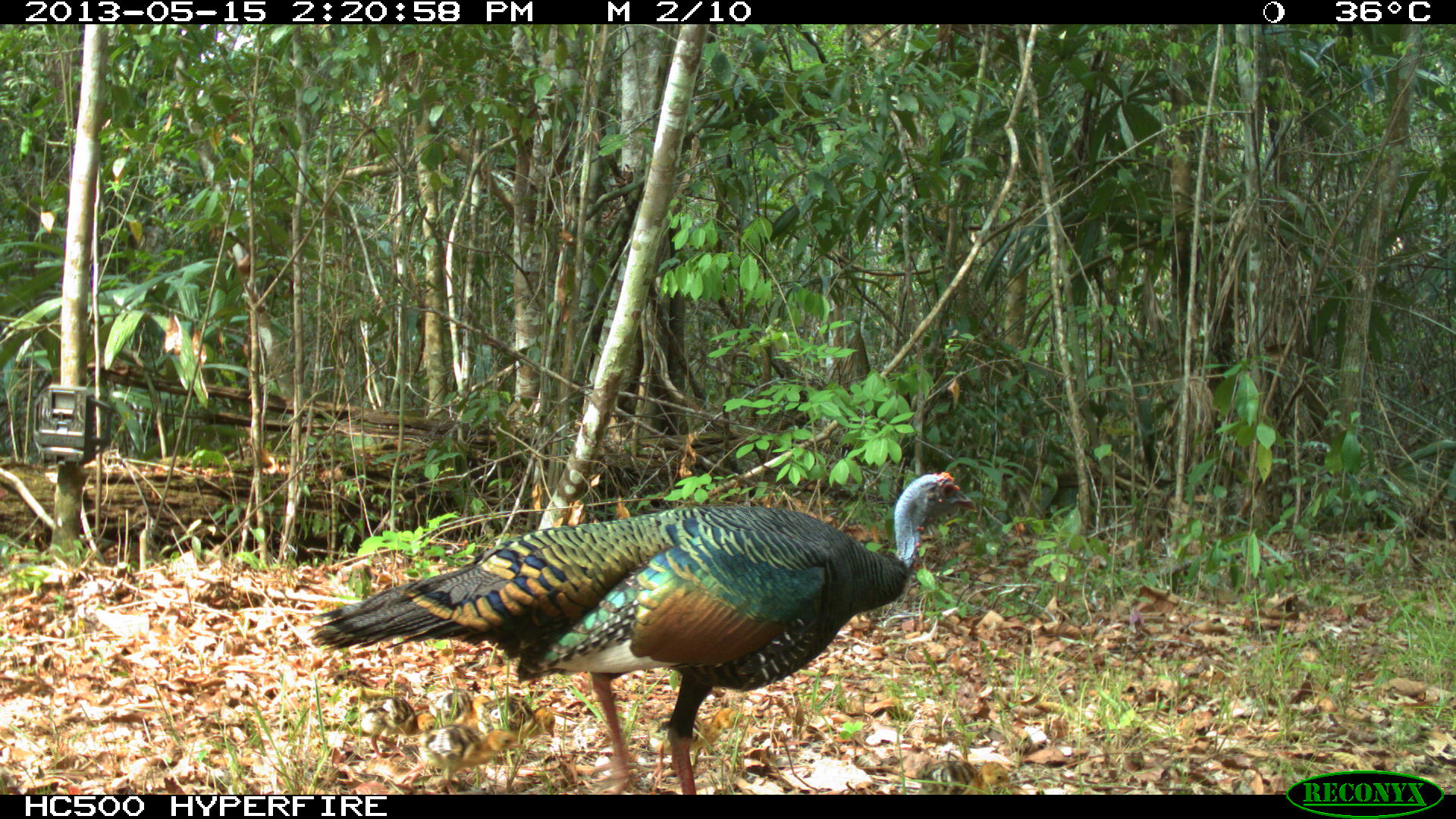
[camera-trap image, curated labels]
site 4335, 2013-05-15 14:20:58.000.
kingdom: Animalia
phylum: Chordata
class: Aves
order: Galliformes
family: Phasianidae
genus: Meleagris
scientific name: Meleagris ocellata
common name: ocellated turkey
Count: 1.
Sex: female.